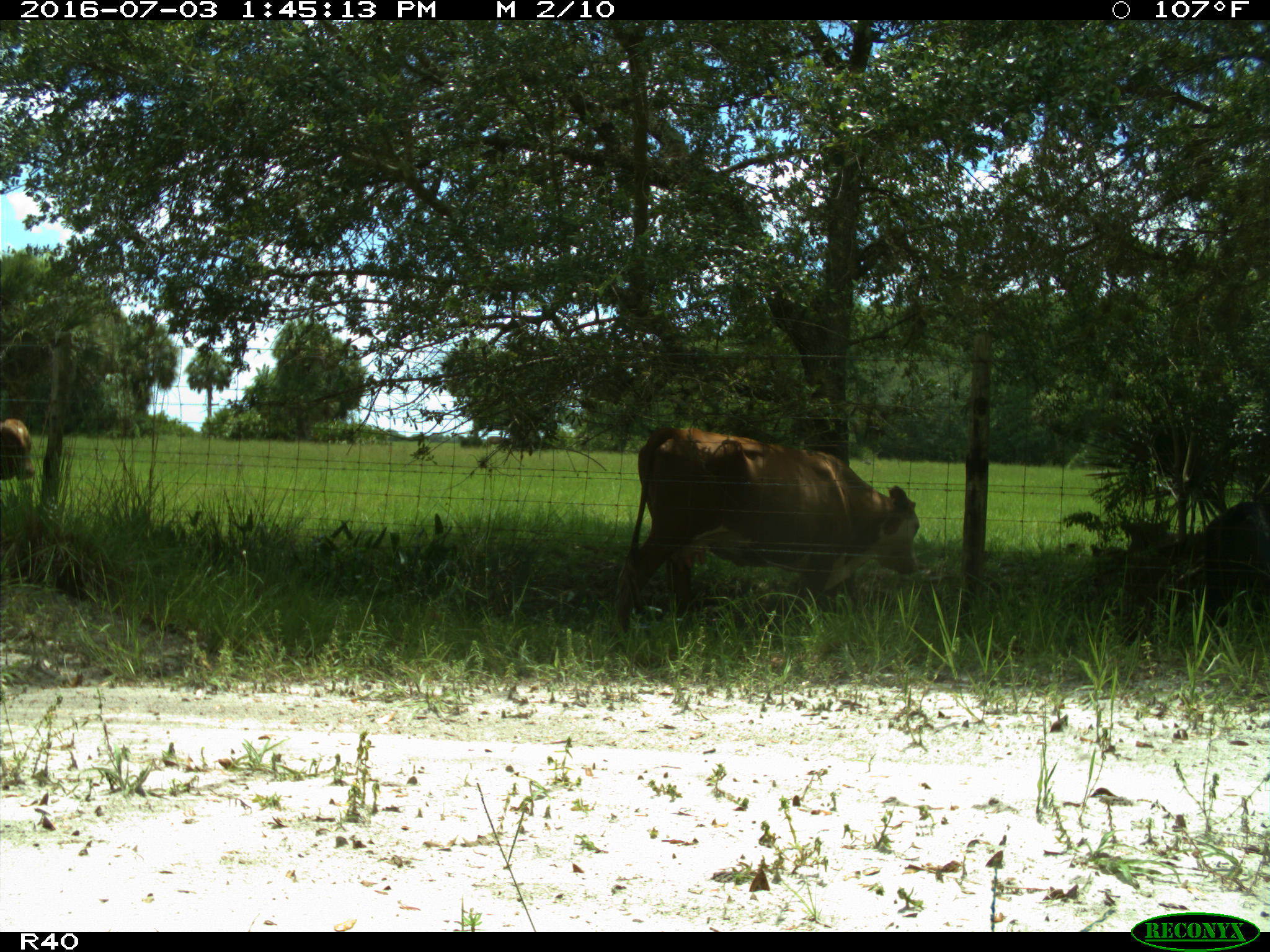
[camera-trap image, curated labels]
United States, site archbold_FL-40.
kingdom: Animalia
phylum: Chordata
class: Mammalia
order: Artiodactyla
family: Bovidae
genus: Bos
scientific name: Bos taurus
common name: domestic cow